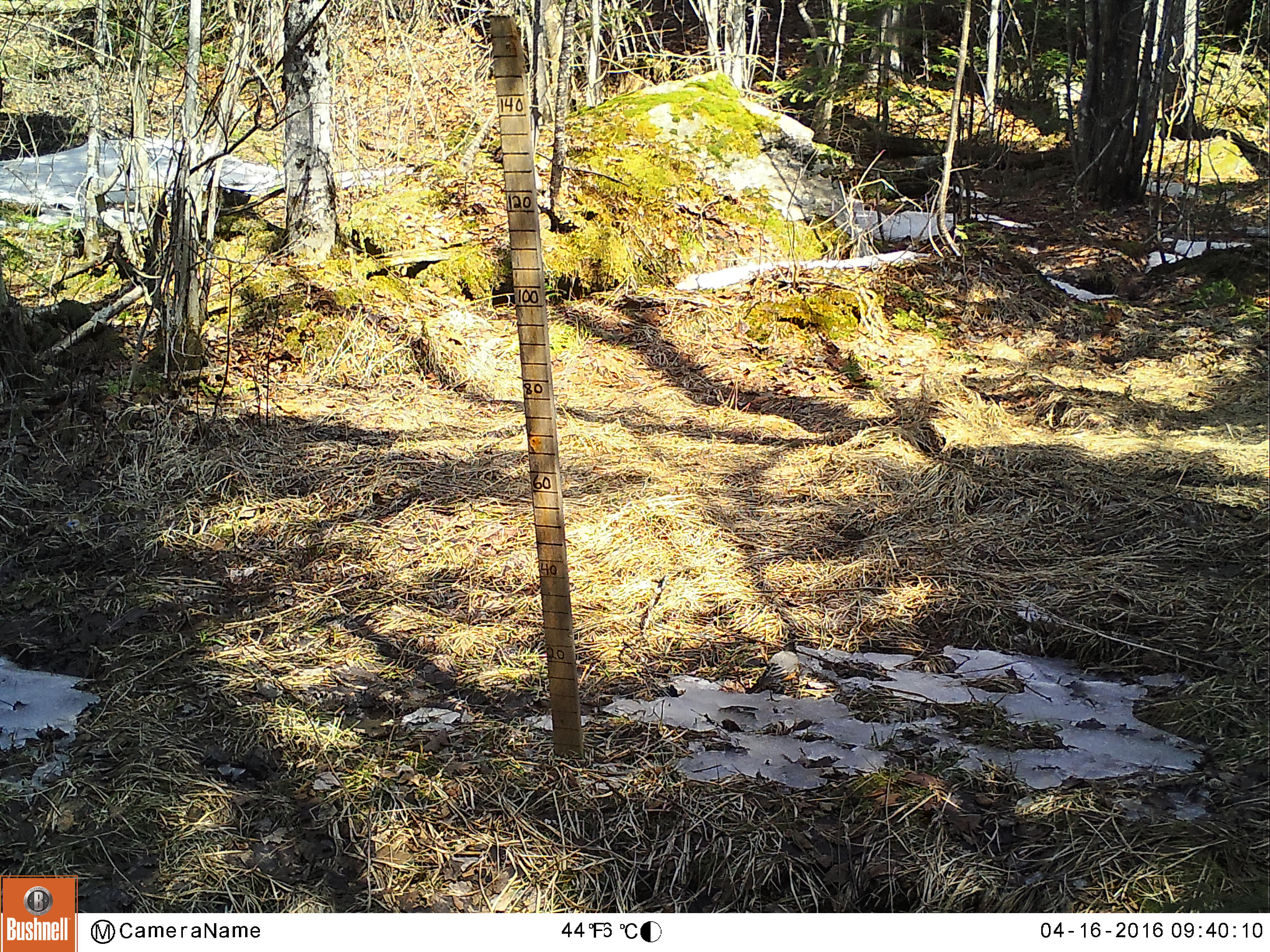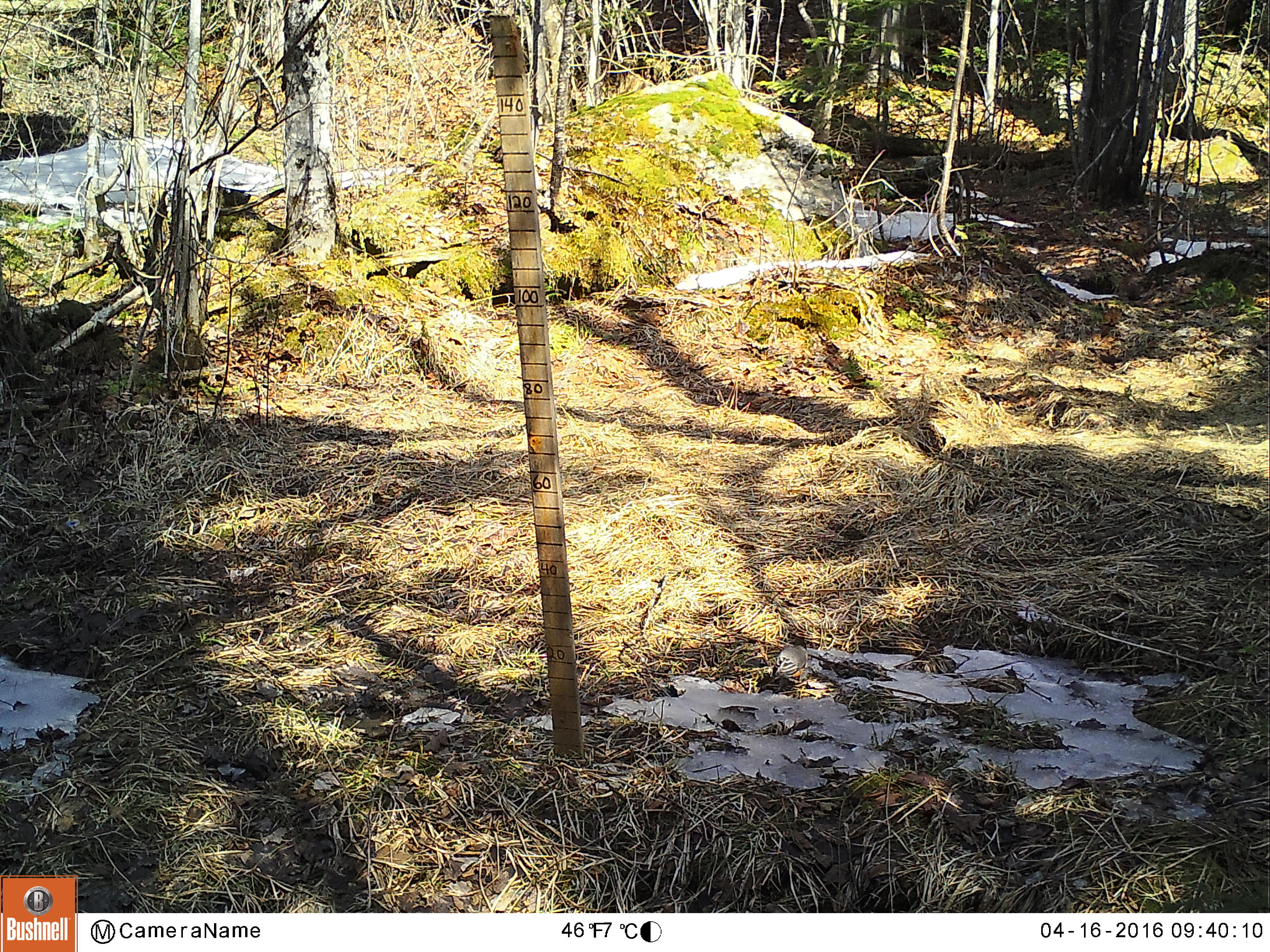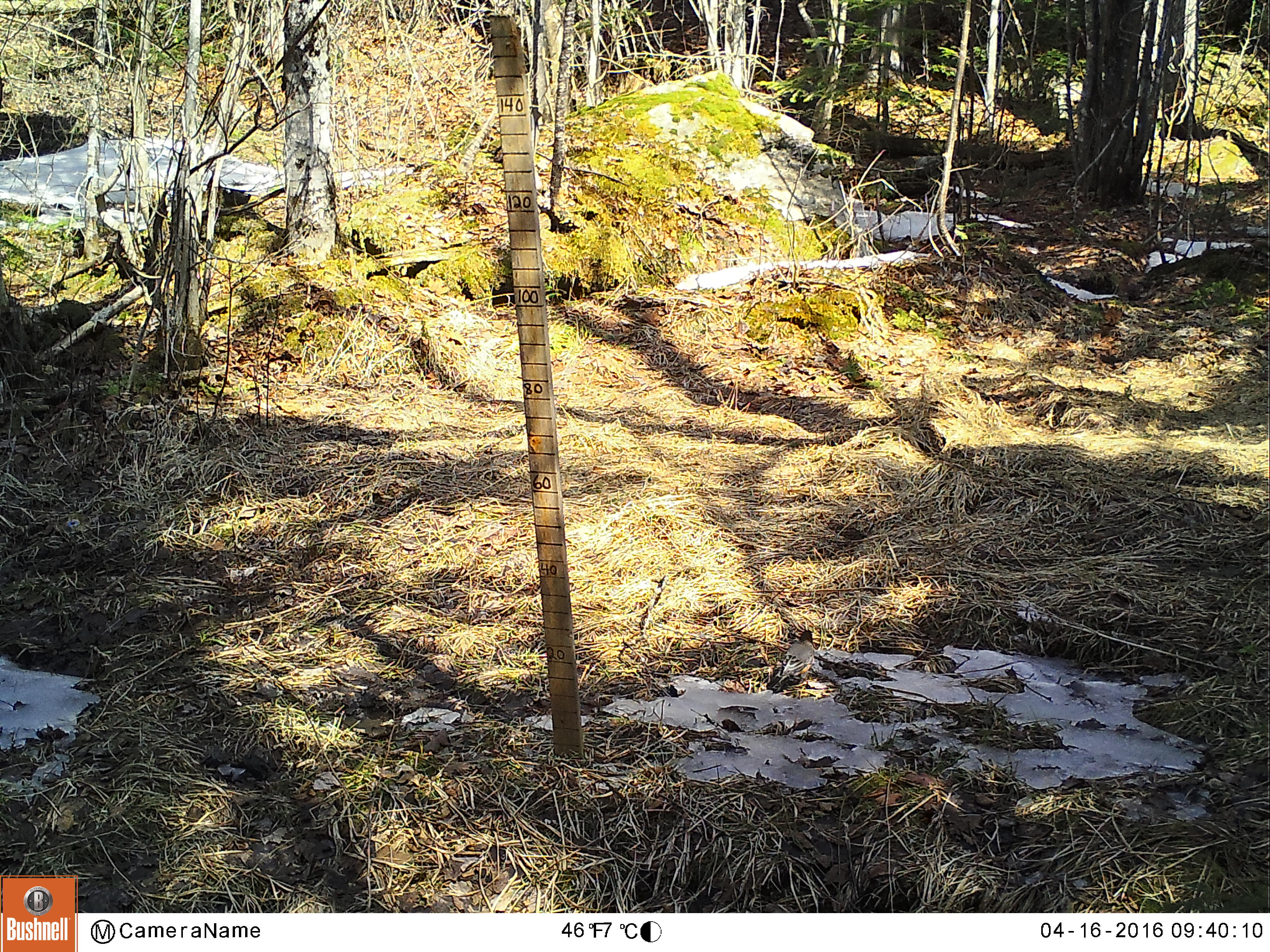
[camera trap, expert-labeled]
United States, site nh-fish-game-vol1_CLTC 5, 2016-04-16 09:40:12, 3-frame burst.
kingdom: Animalia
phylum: Chordata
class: Aves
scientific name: Aves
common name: bird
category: bird sp.